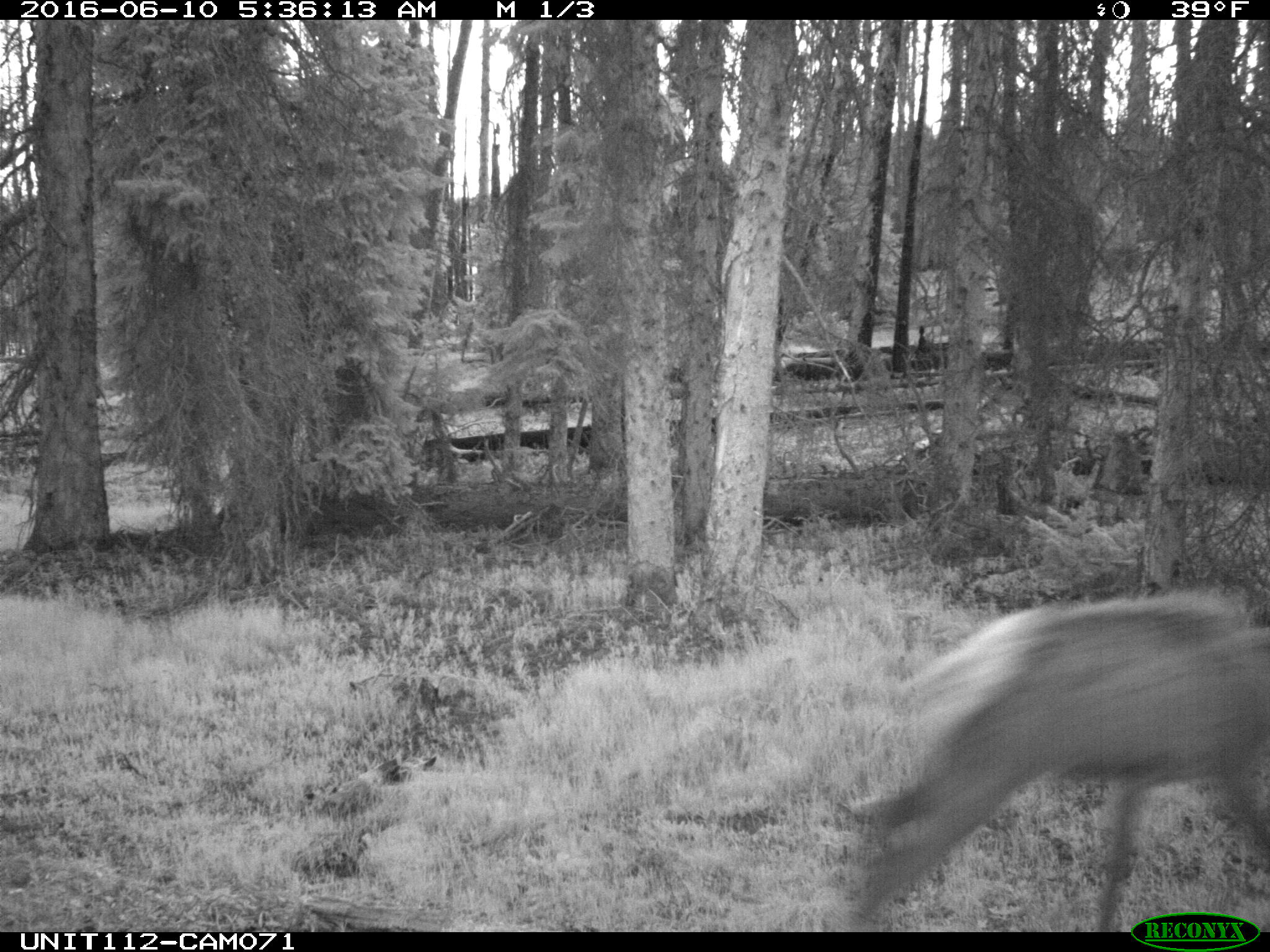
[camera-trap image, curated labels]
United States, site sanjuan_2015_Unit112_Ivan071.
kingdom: Animalia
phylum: Chordata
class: Mammalia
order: Artiodactyla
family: Cervidae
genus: Cervus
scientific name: Cervus elaphus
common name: red deer